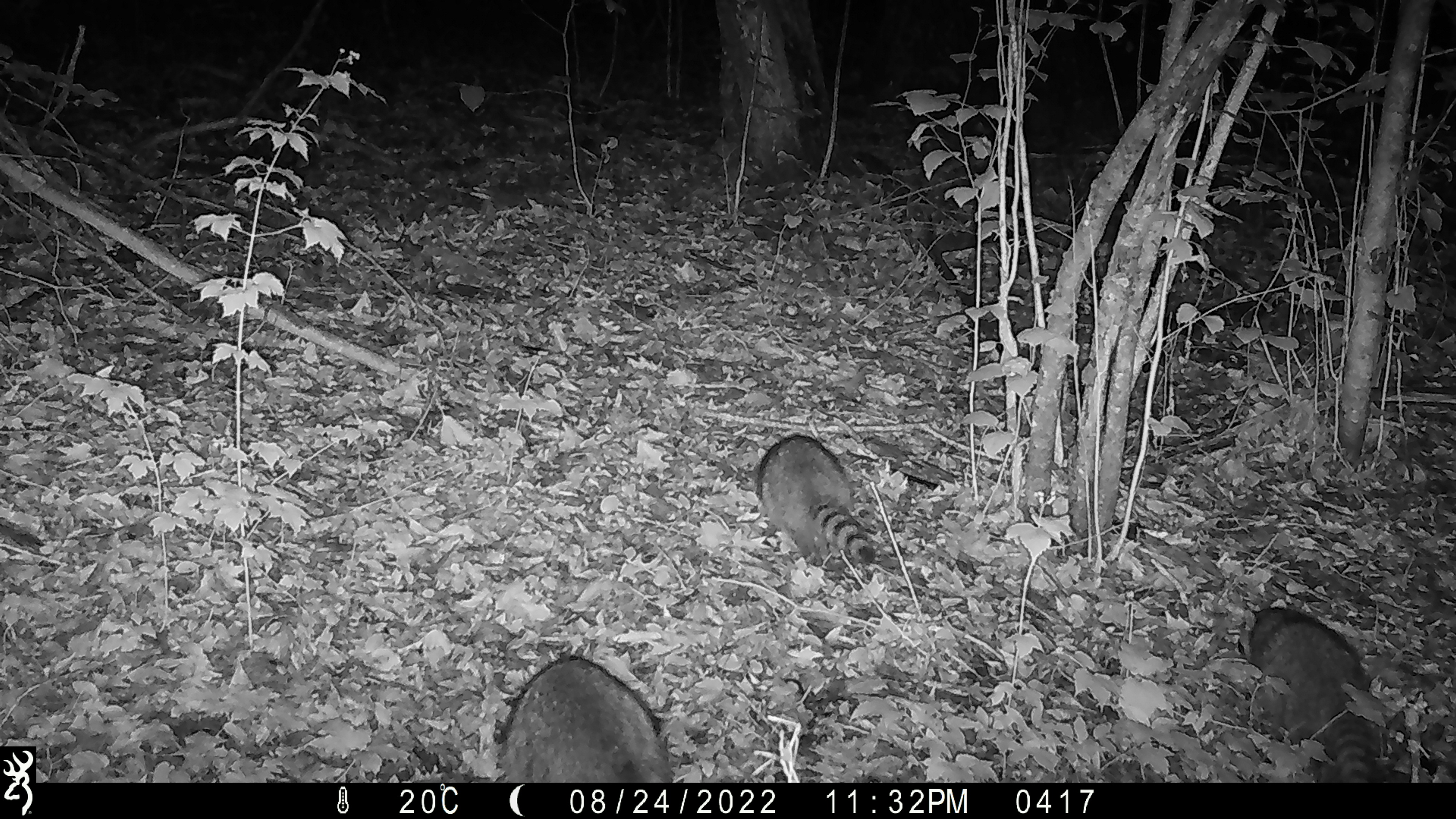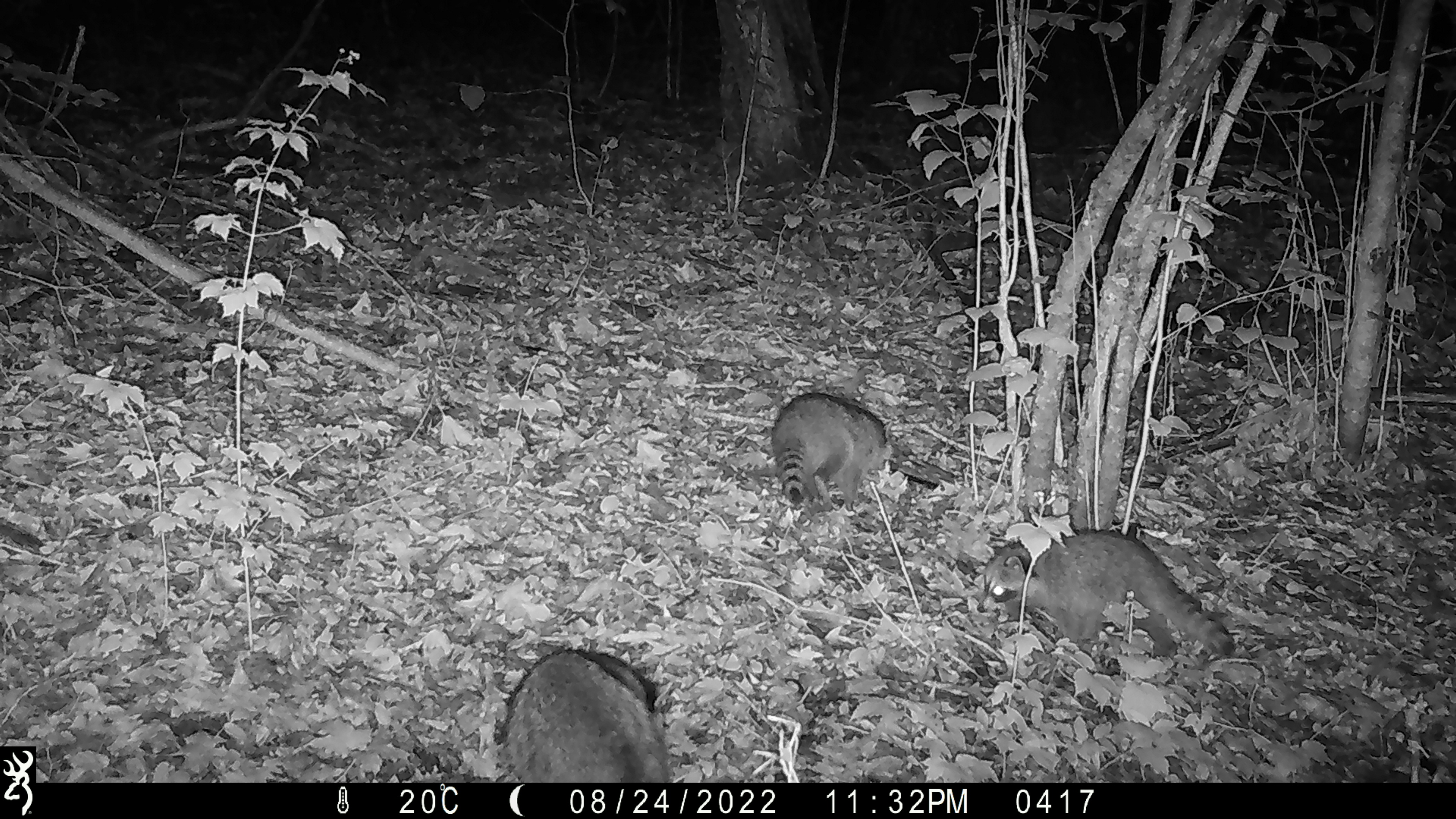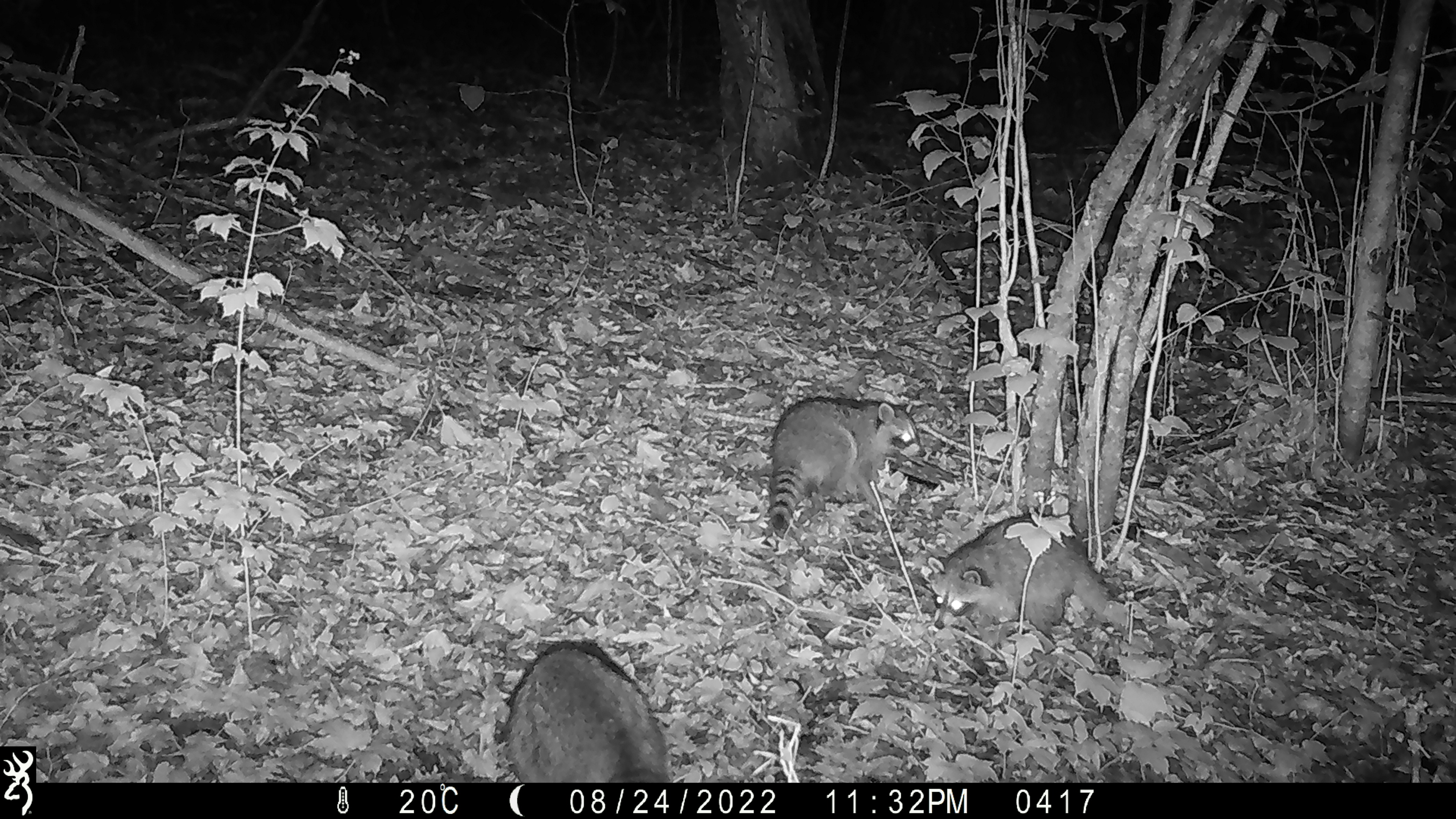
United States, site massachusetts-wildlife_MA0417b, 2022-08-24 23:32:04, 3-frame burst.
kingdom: Animalia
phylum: Chordata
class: Mammalia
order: Carnivora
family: Procyonidae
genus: Procyon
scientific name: Procyon lotor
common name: raccoon